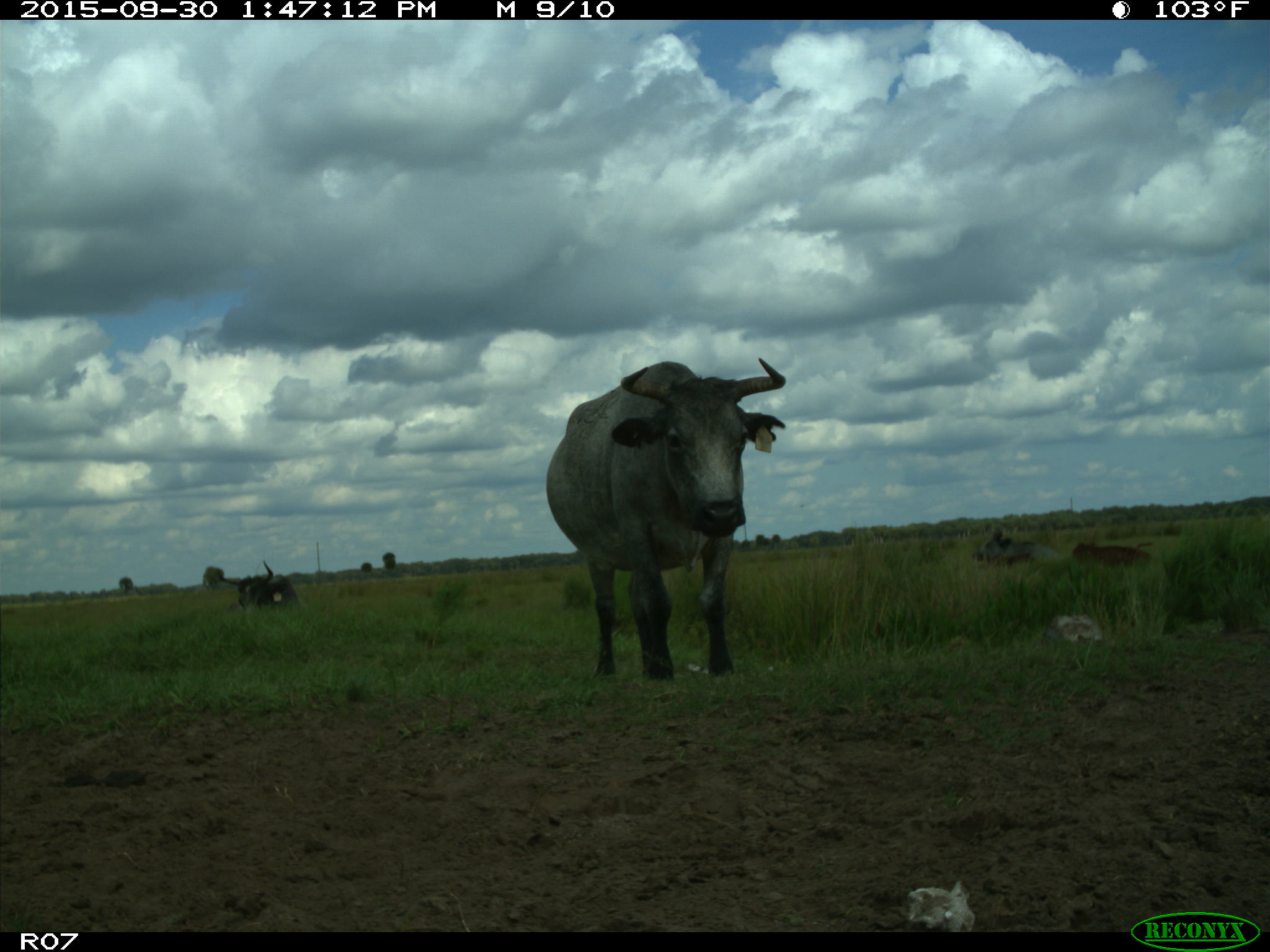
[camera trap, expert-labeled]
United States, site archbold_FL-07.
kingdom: Animalia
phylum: Chordata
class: Mammalia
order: Artiodactyla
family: Bovidae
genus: Bos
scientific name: Bos taurus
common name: domestic cow